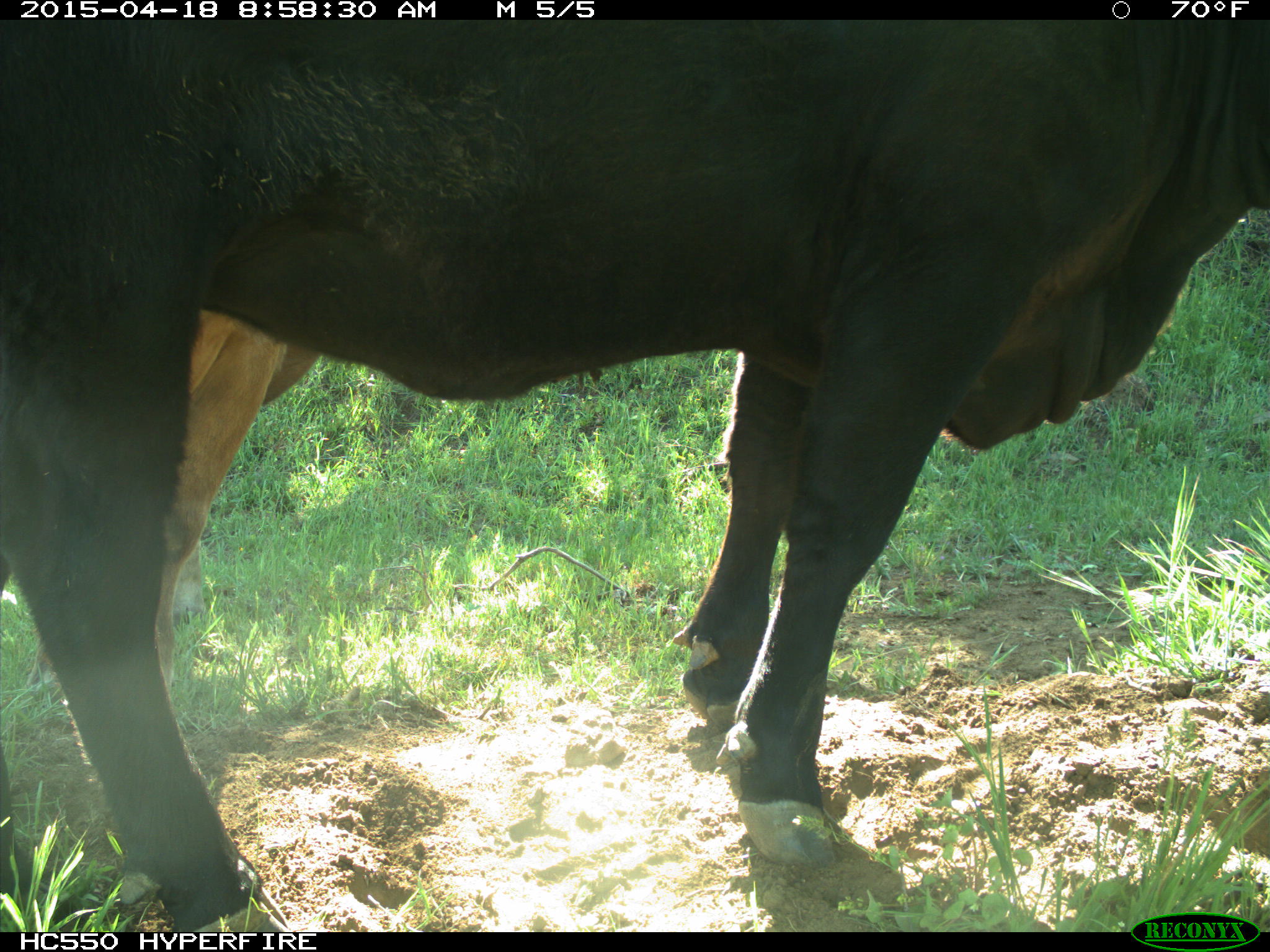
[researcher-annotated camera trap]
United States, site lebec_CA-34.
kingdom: Animalia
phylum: Chordata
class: Mammalia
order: Artiodactyla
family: Bovidae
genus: Bos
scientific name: Bos taurus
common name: domestic cow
Bos taurus (domestic cow).